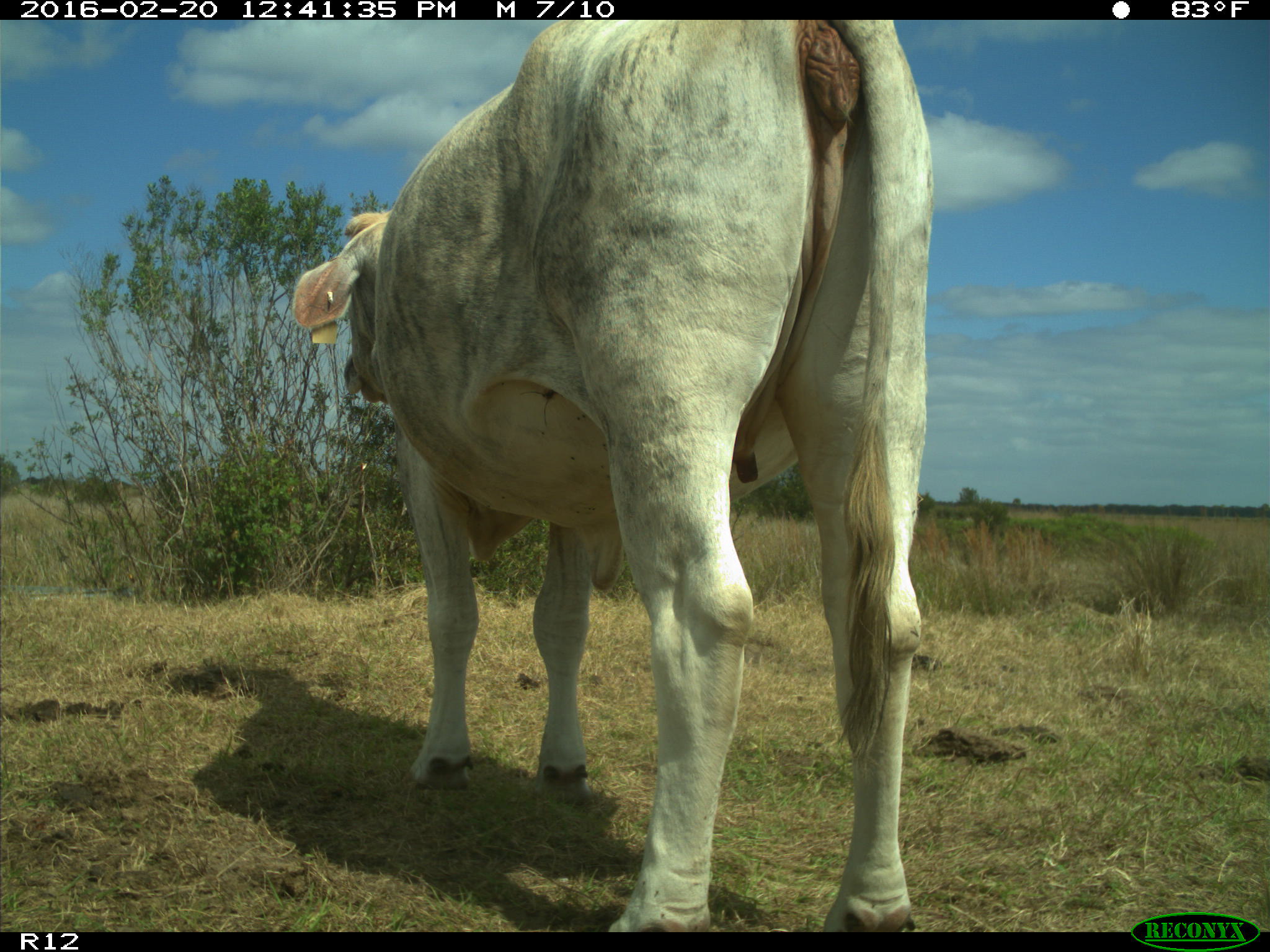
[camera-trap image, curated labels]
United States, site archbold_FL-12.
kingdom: Animalia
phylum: Chordata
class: Mammalia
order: Artiodactyla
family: Bovidae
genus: Bos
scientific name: Bos taurus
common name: domestic cow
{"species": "Bos taurus (domestic cow)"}